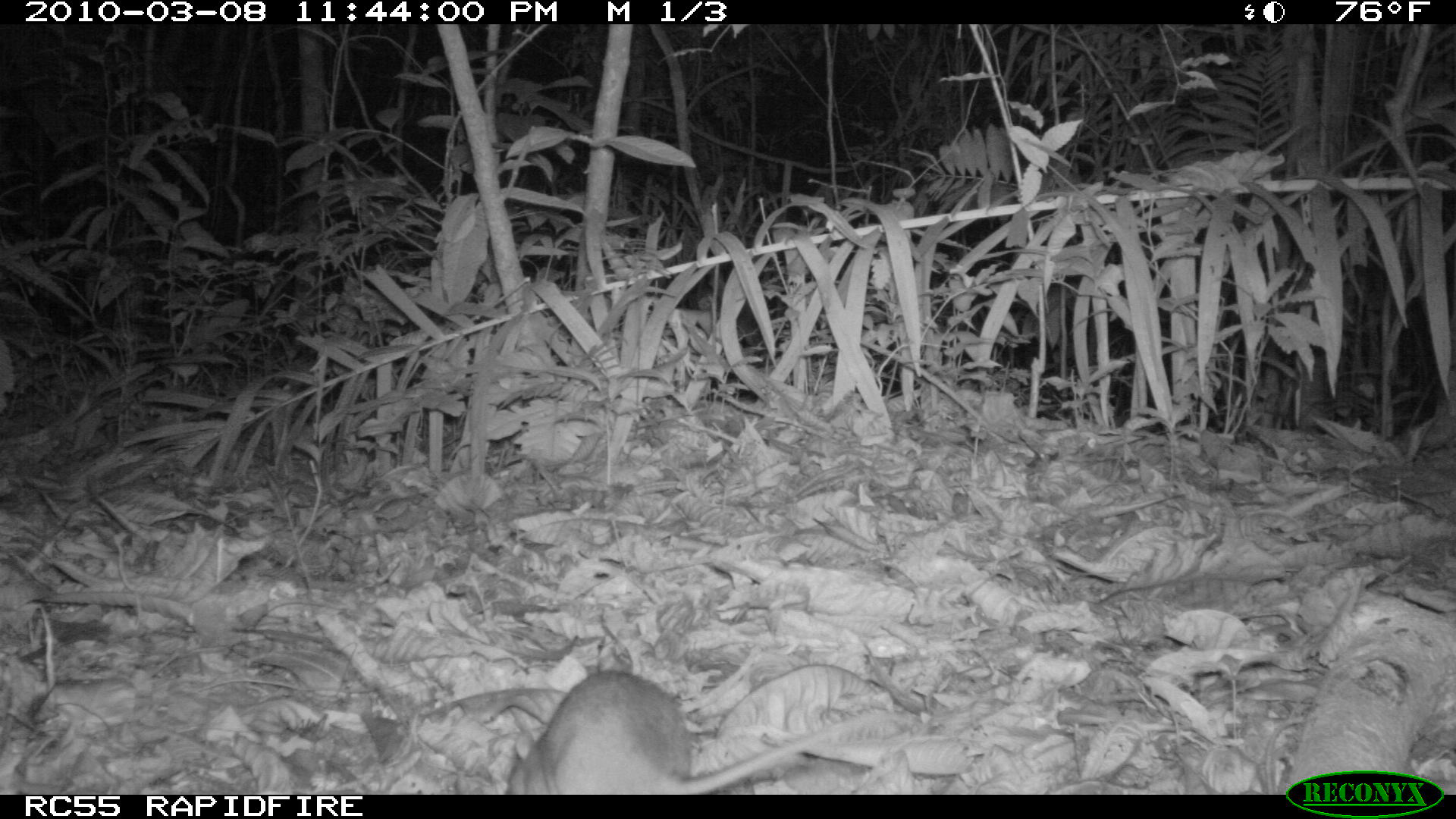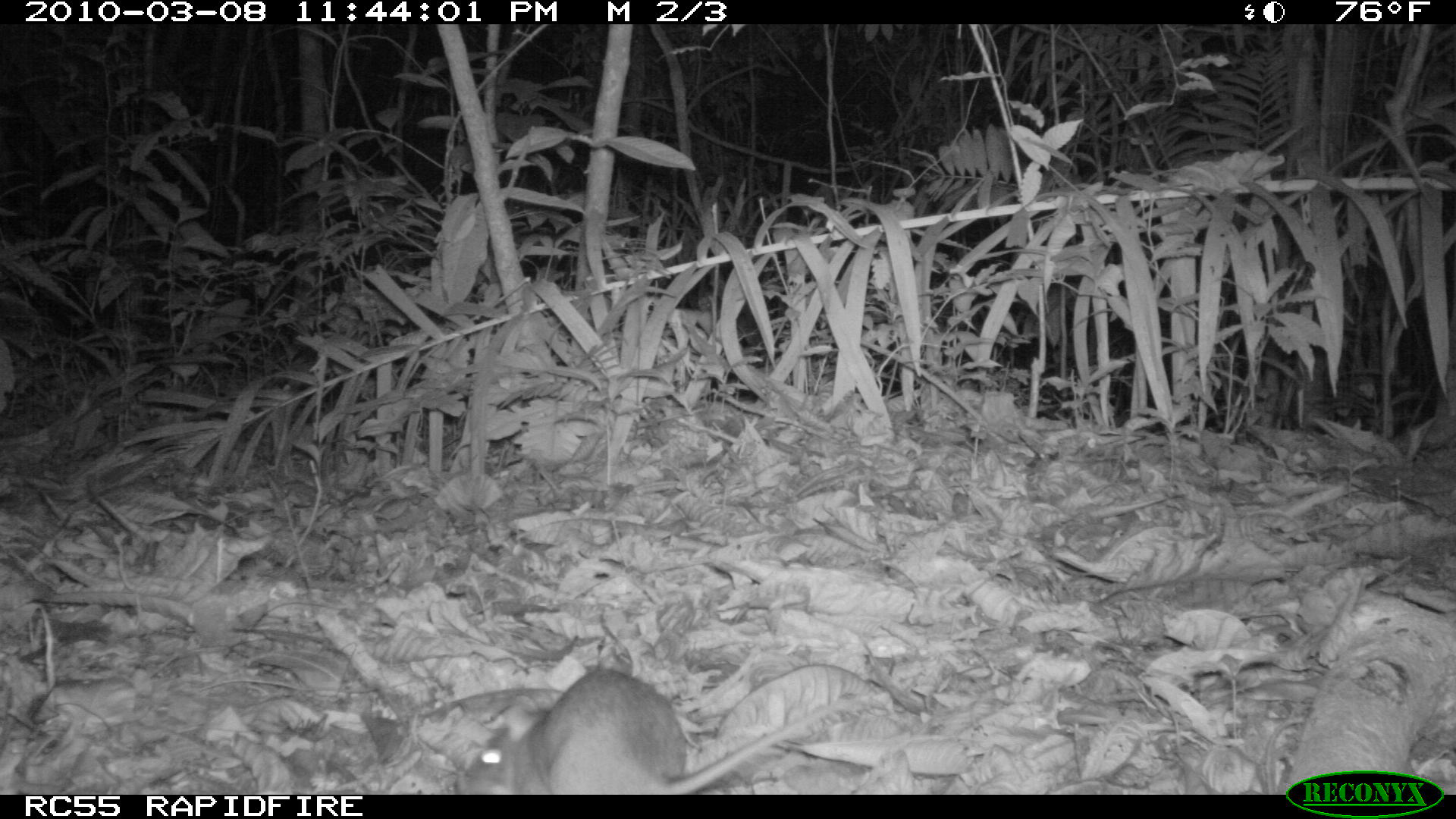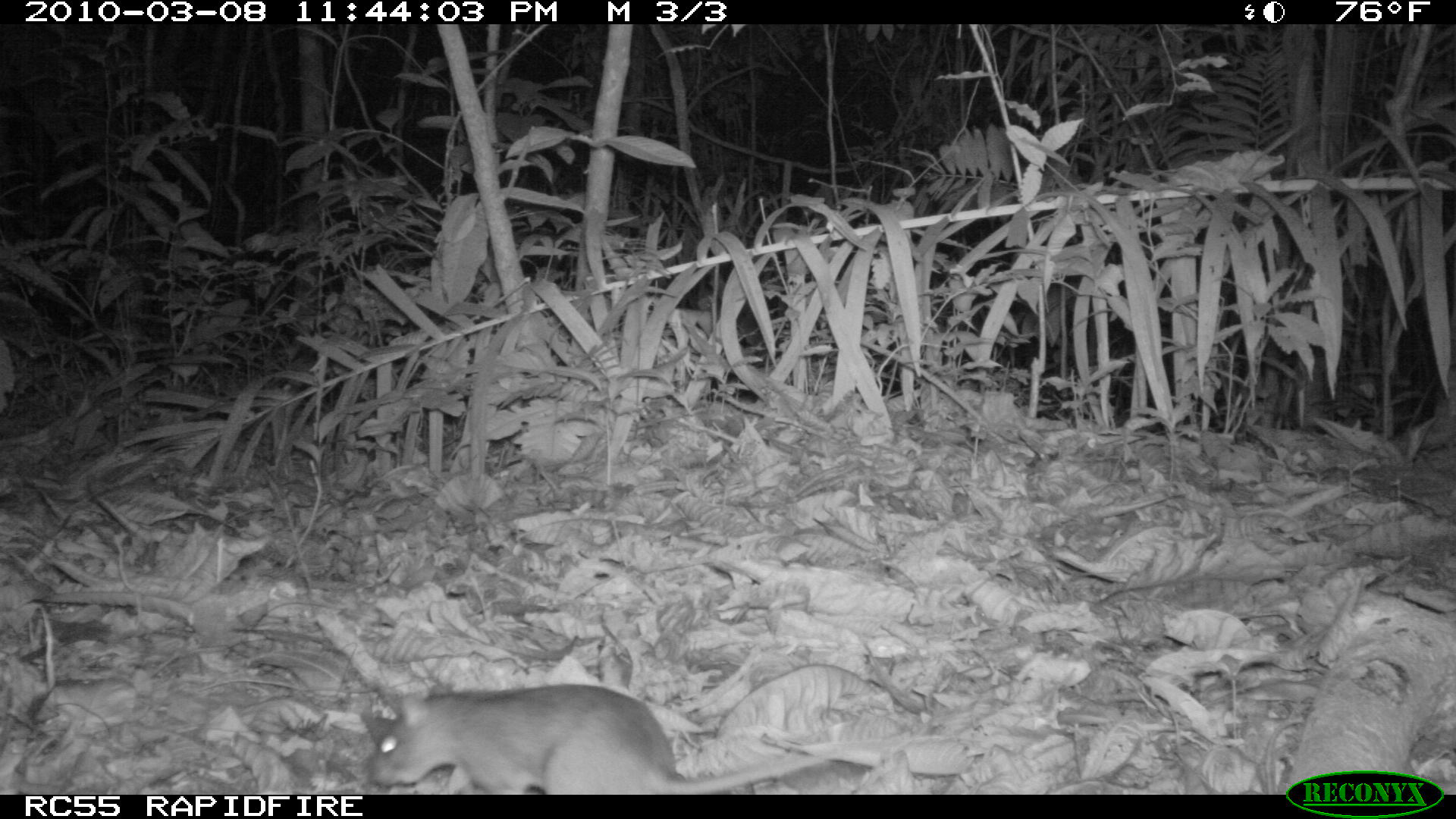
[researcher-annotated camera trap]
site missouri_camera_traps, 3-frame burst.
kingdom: Animalia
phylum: Chordata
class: Mammalia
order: Rodentia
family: Muridae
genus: Rattus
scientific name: Rattus praetor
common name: spiny rat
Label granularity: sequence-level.